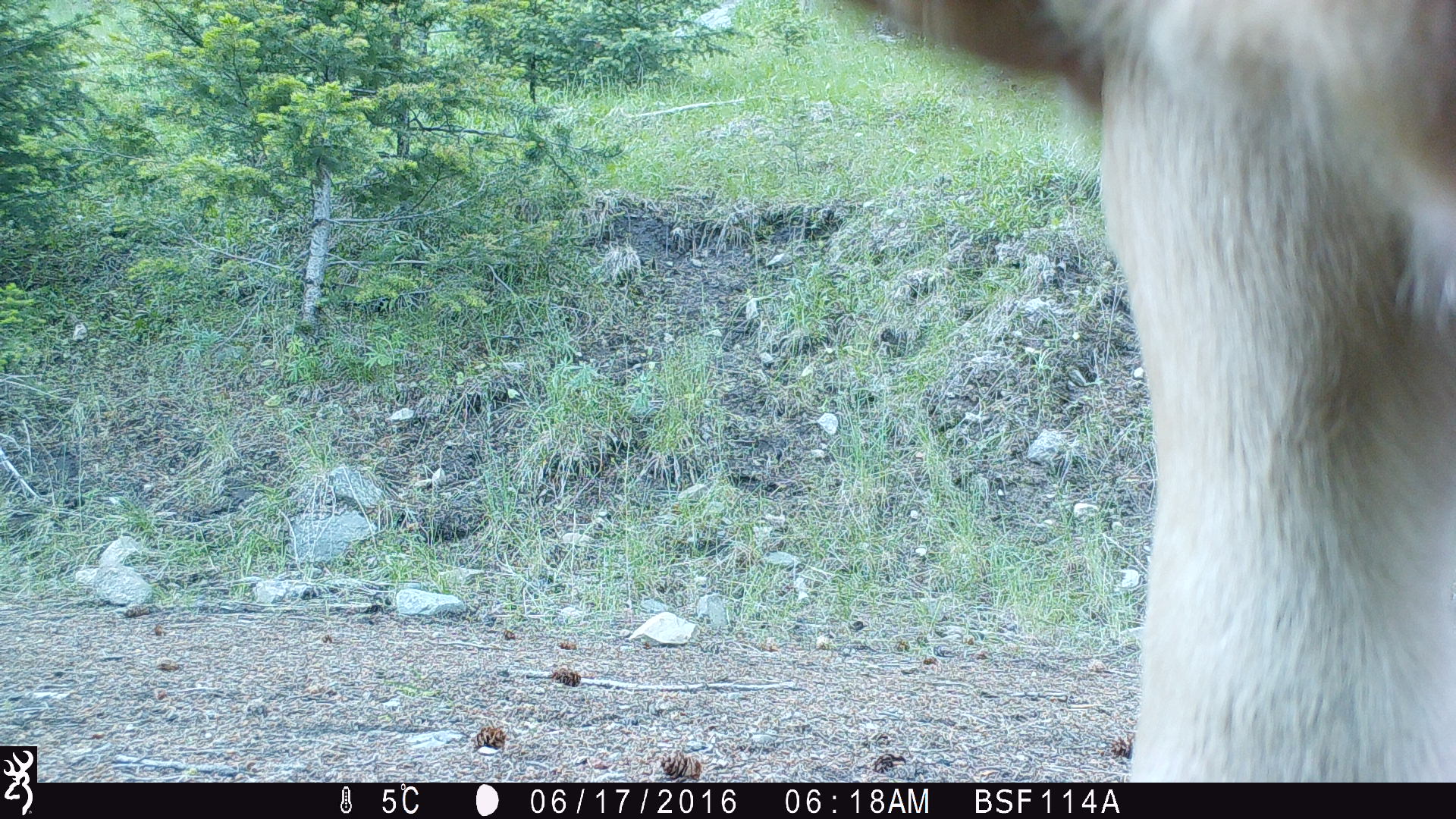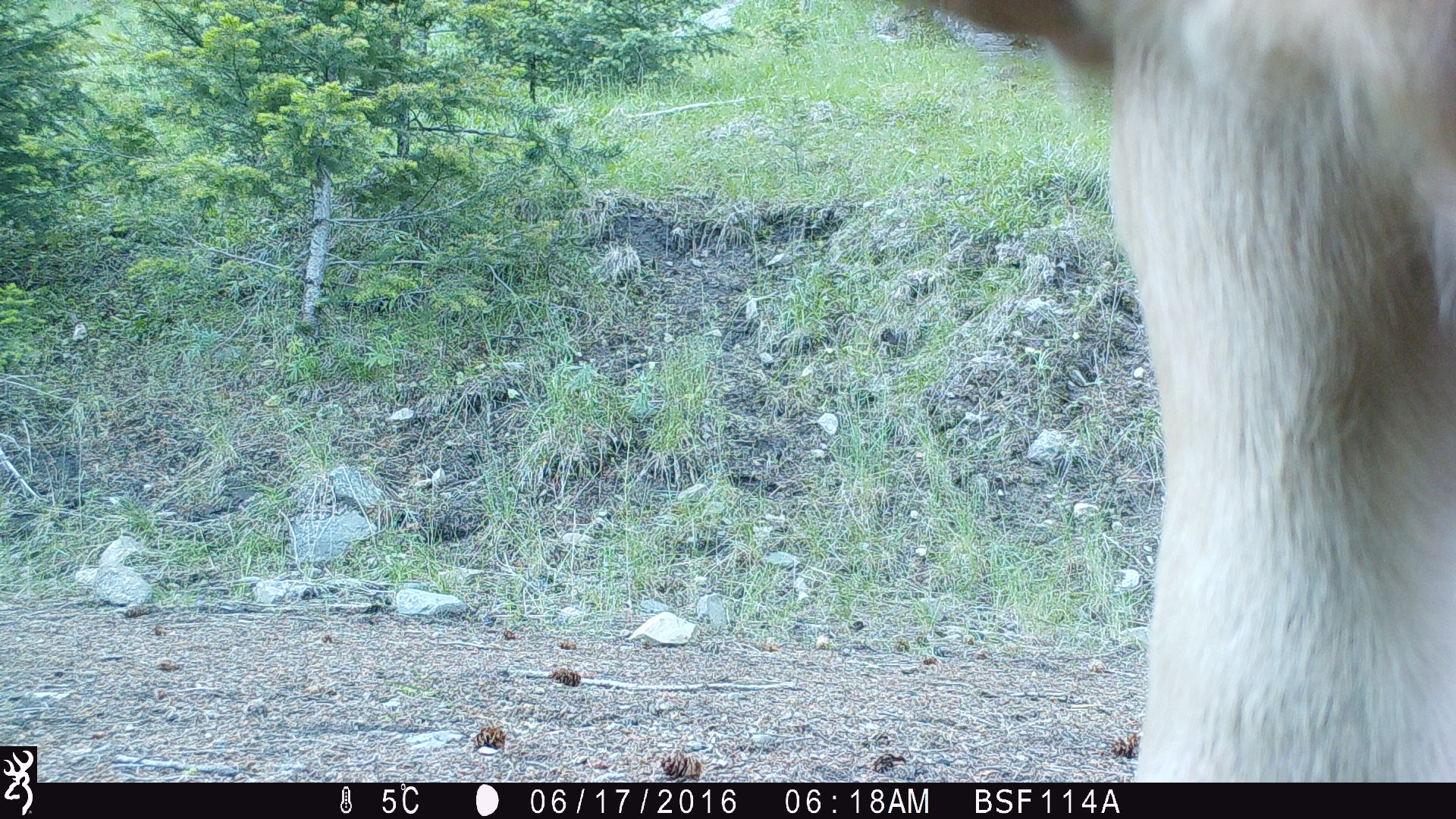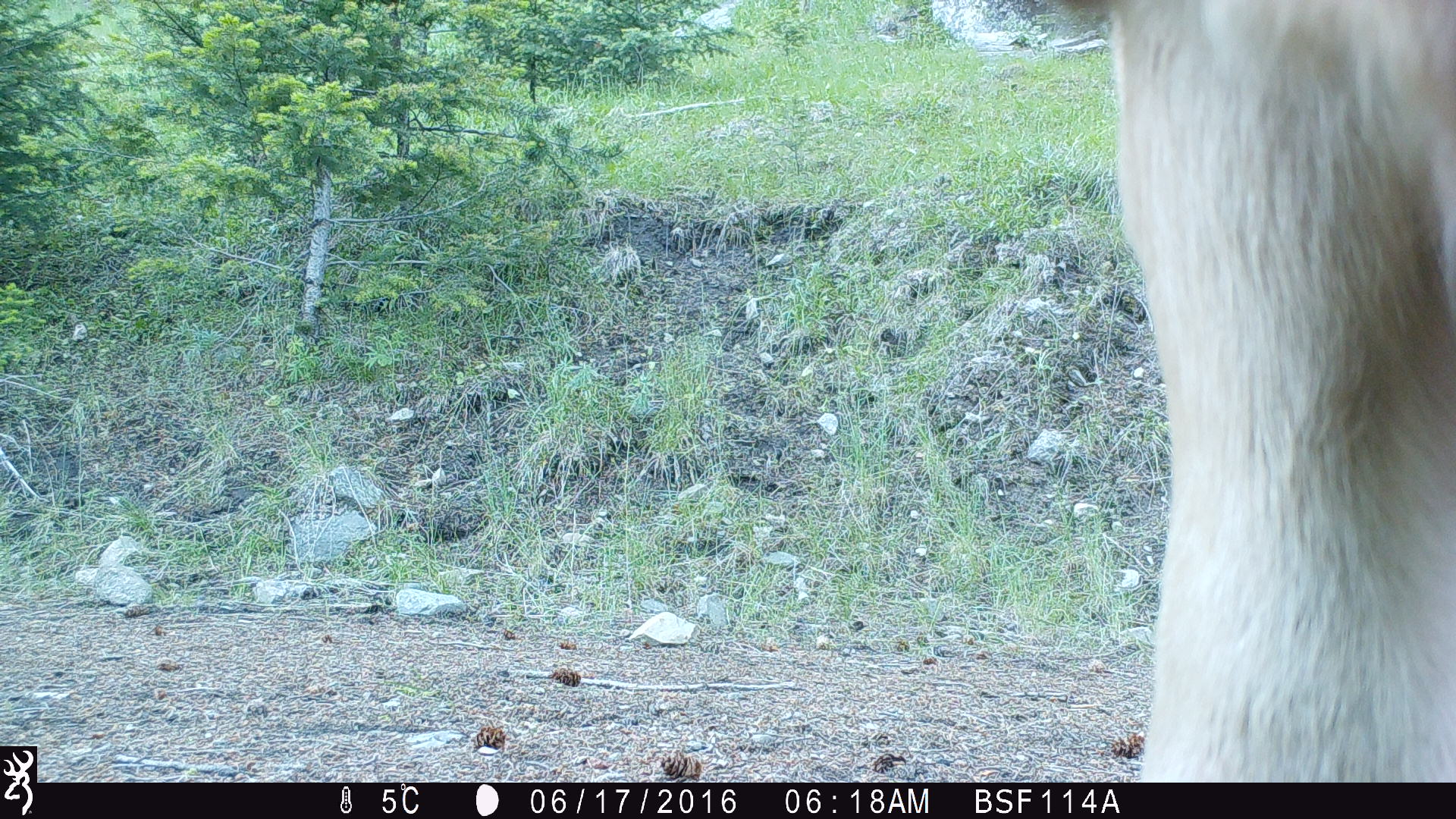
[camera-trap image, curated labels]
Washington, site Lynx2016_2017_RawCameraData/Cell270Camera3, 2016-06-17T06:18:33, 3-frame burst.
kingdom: Animalia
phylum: Chordata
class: Mammalia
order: Artiodactyla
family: Bovidae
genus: Bos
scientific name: Bos taurus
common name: domestic cattle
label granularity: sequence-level